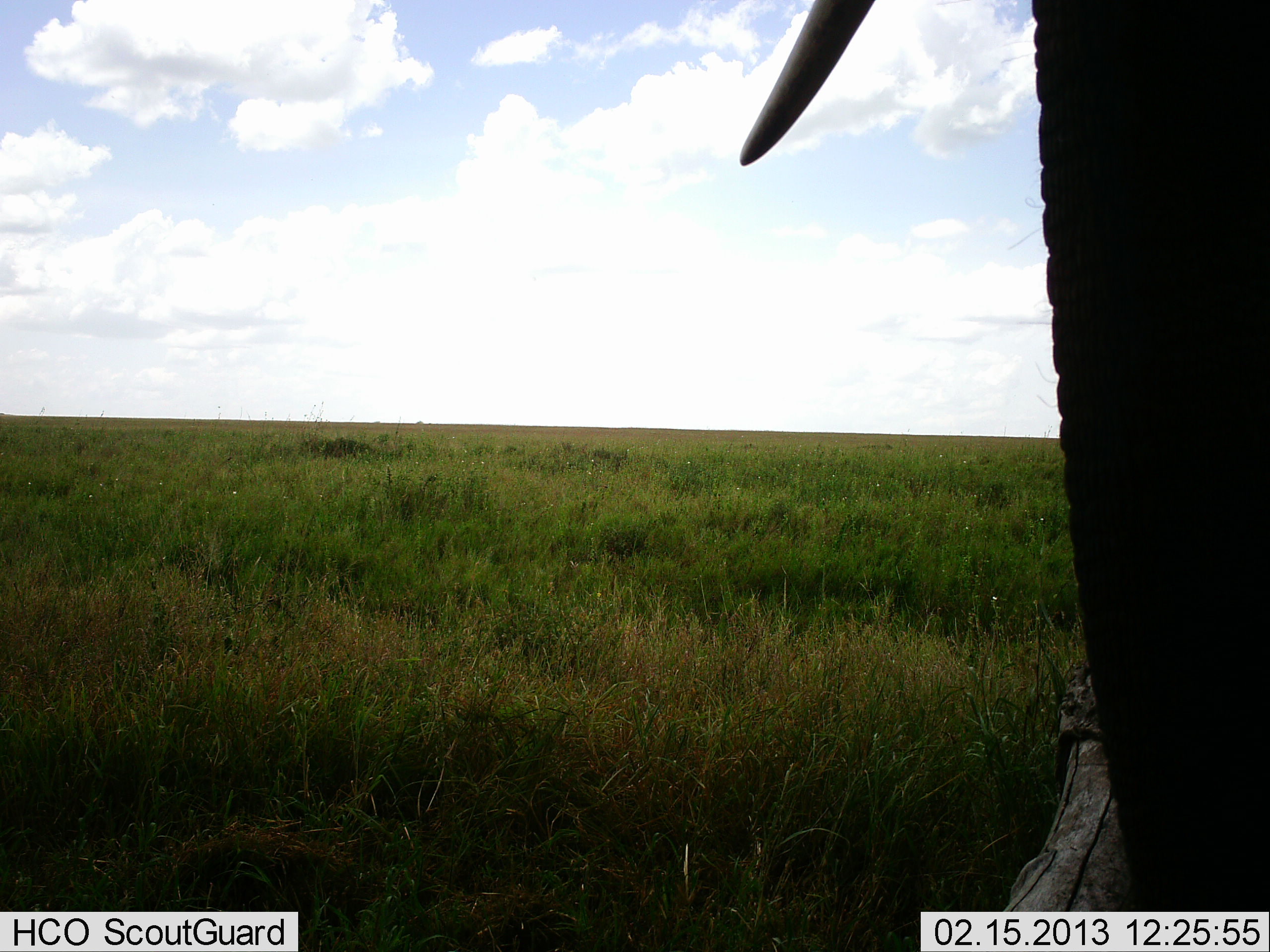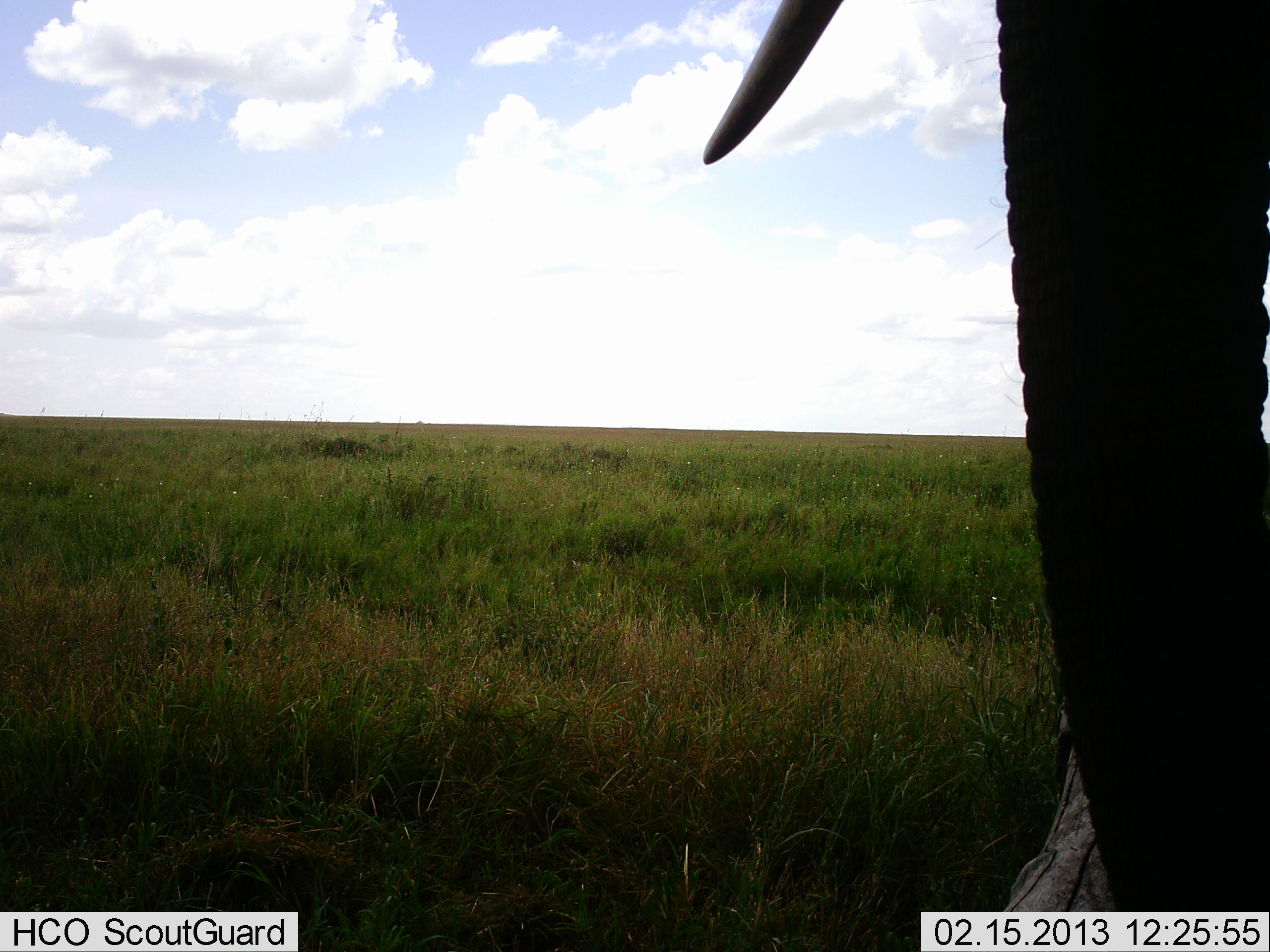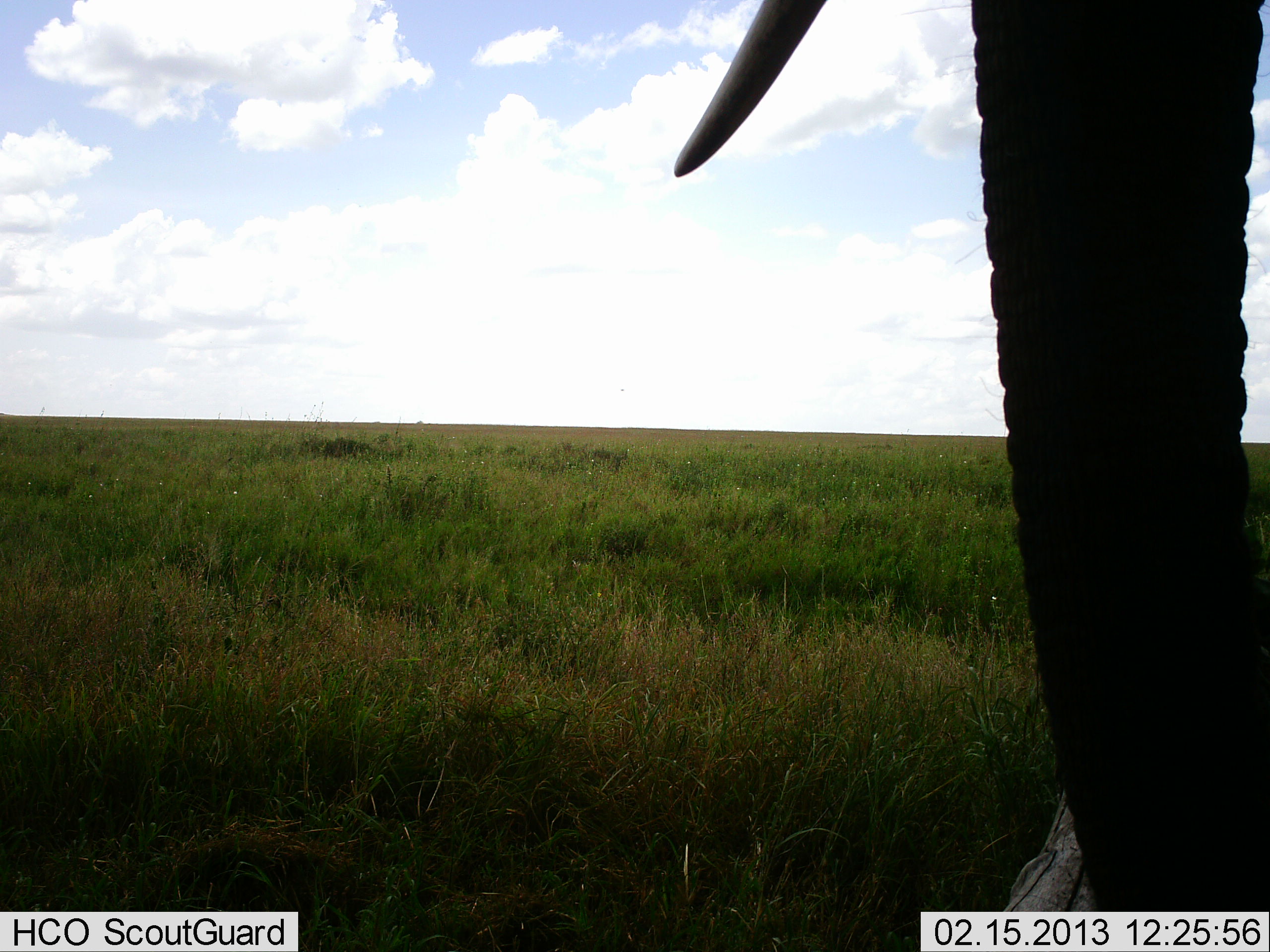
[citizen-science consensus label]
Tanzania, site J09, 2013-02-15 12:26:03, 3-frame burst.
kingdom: Animalia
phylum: Chordata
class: Mammalia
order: Proboscidea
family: Elephantidae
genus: Loxodonta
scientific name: Loxodonta africana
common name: african bush elephant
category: elephant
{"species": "elephant (african bush elephant) (Loxodonta africana)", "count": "1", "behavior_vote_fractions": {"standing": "90%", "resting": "3%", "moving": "8%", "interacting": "3%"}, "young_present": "0%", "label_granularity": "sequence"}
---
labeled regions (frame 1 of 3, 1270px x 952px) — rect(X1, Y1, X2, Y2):
animal: rect(737, 0, 1270, 913)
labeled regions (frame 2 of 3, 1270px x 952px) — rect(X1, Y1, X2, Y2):
animal: rect(707, 0, 1270, 913)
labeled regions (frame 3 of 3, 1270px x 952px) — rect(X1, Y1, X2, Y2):
animal: rect(675, 0, 1267, 910)